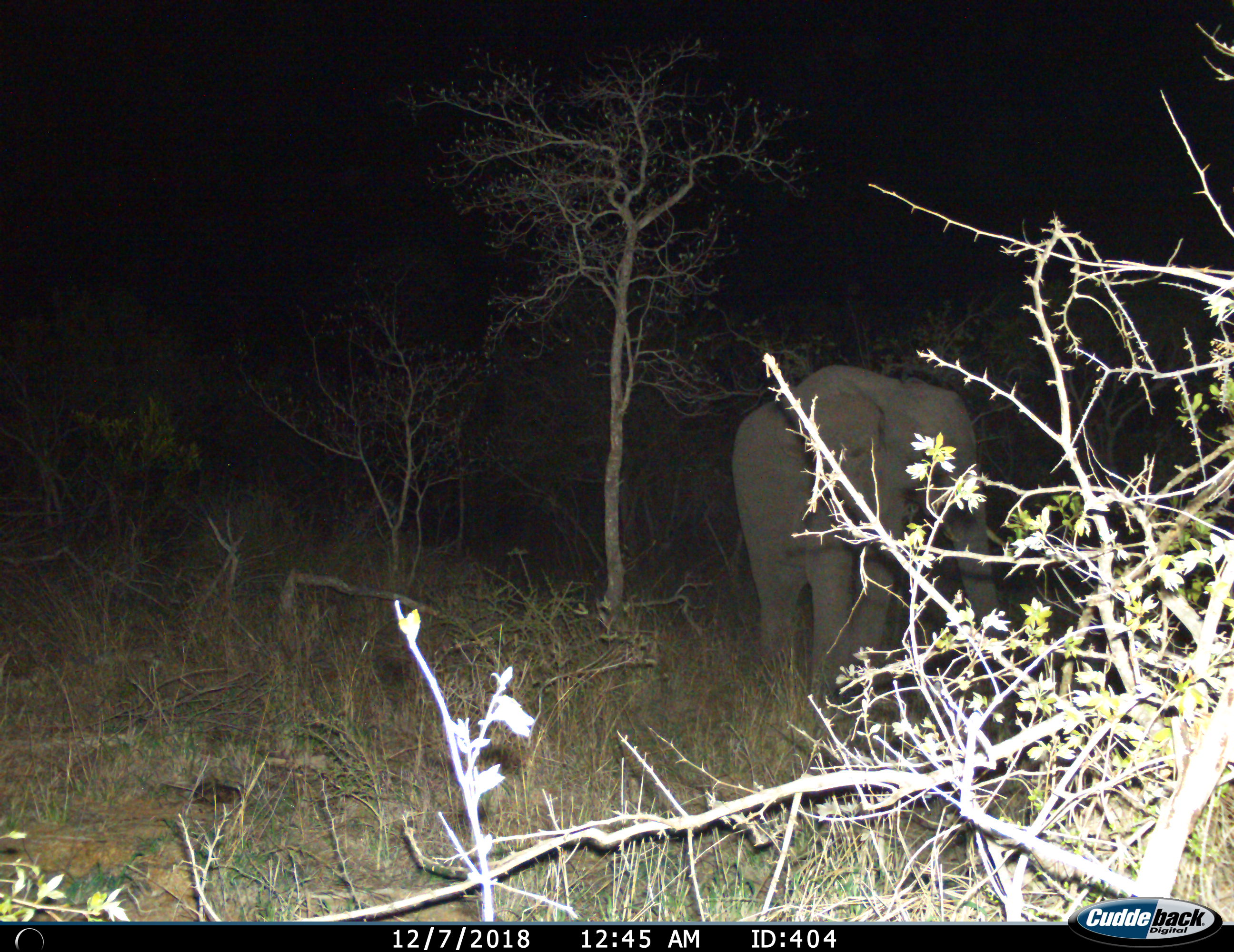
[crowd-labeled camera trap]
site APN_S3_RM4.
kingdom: Animalia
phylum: Chordata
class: Mammalia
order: Proboscidea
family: Elephantidae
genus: Loxodonta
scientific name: Loxodonta africana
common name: african bush elephant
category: elephant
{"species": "elephant (african bush elephant) (Loxodonta africana)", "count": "1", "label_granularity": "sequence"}